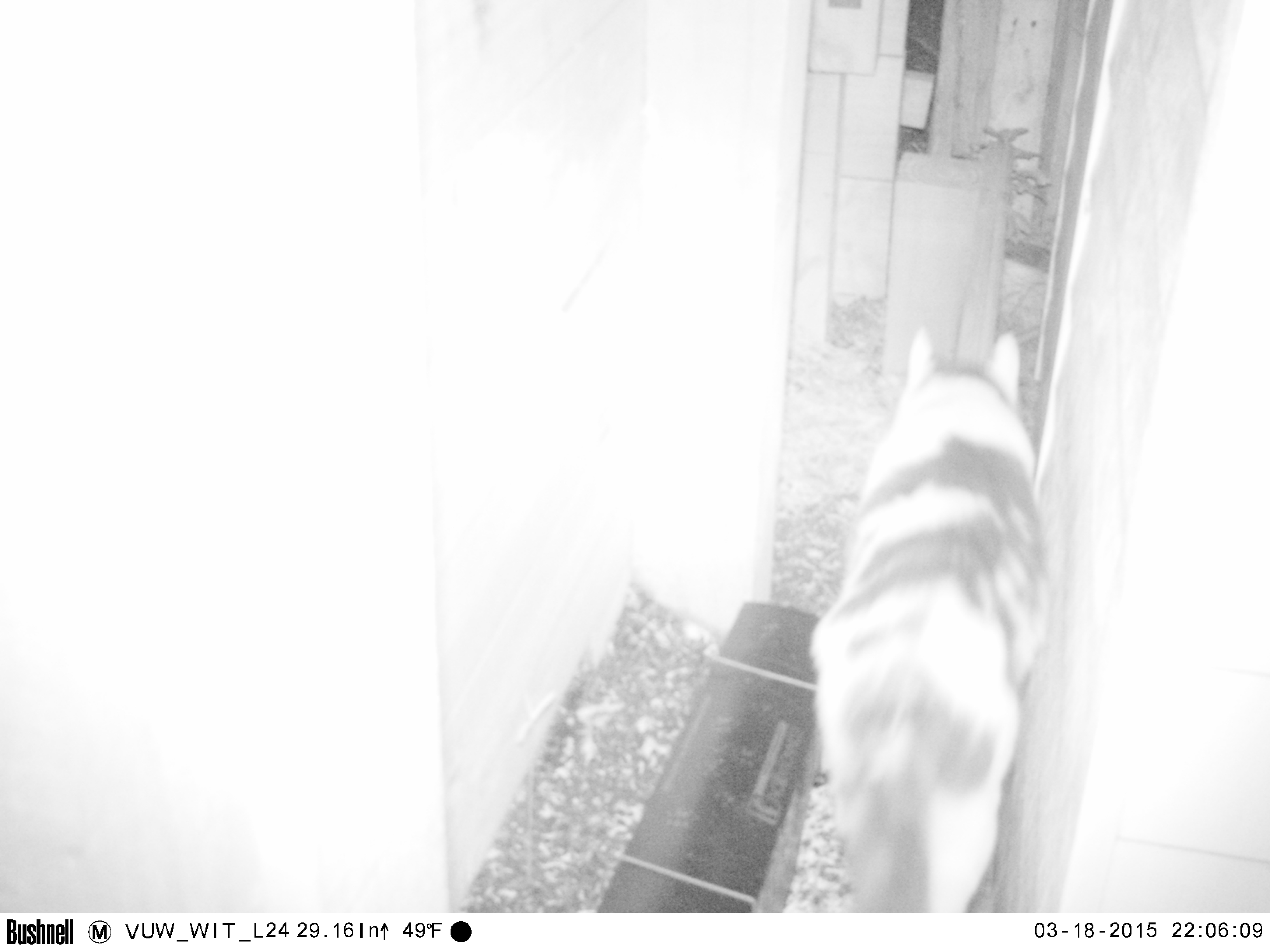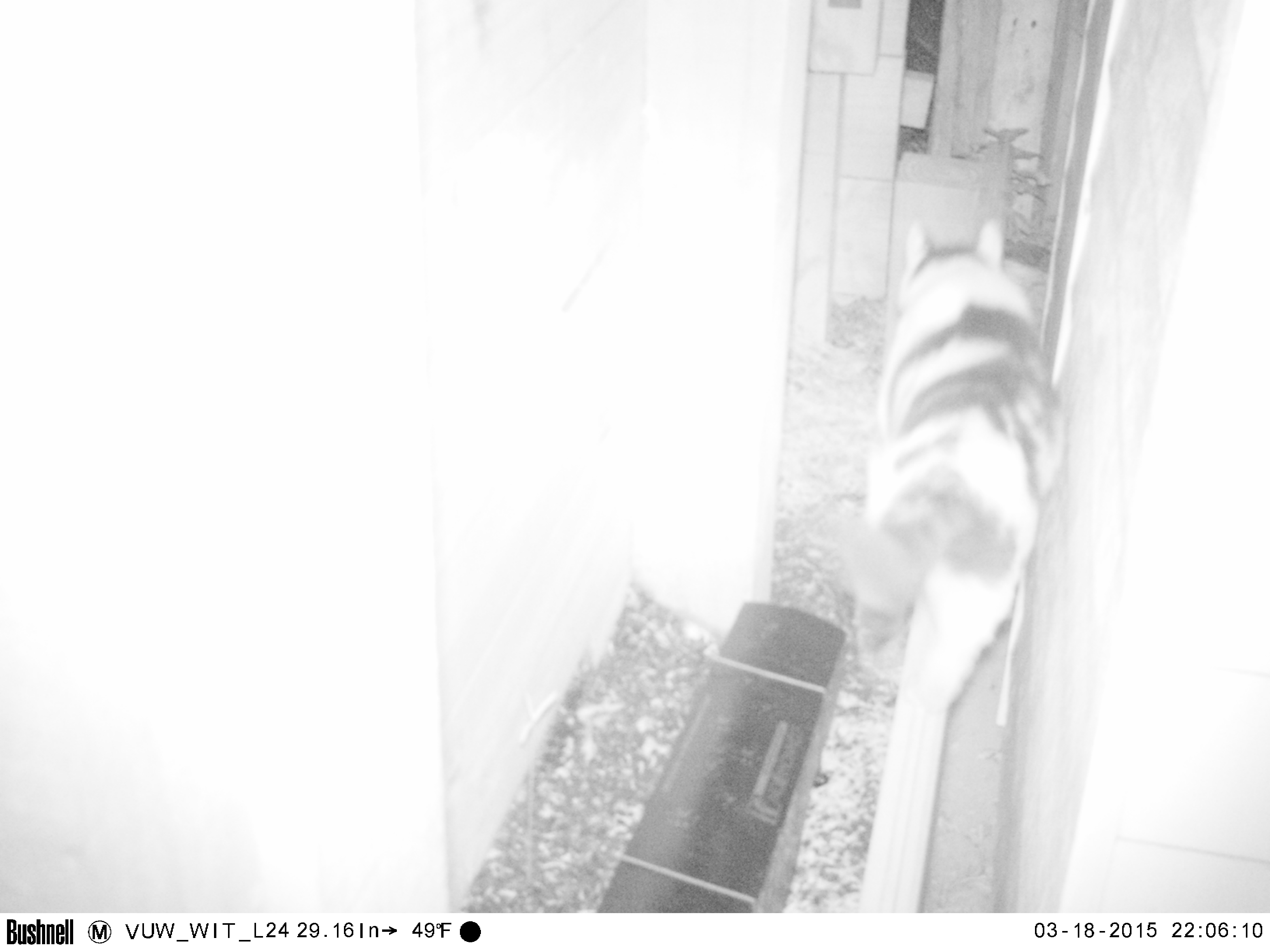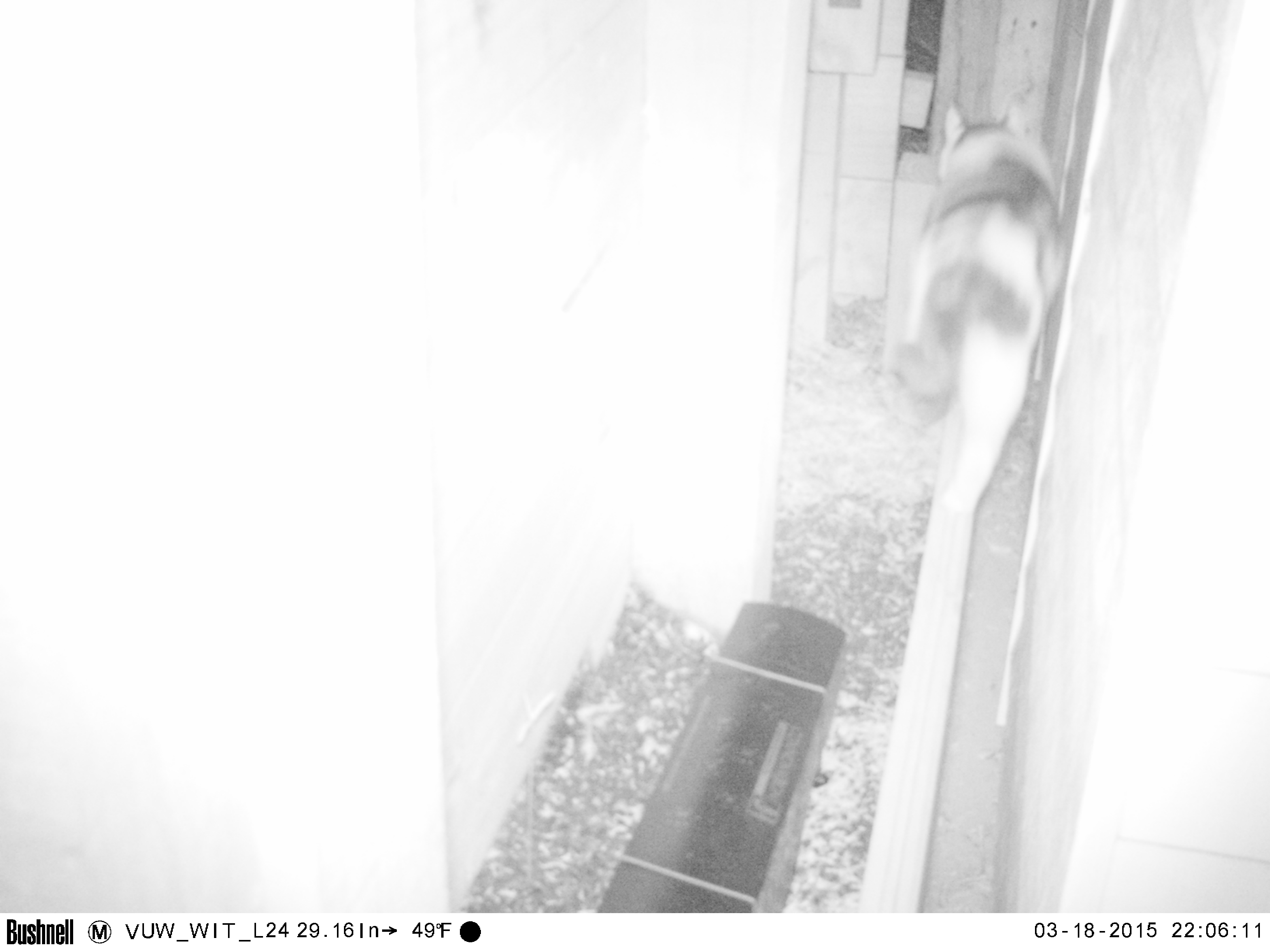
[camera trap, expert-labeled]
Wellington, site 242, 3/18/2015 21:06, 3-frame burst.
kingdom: Animalia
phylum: Chordata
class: Mammalia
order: Carnivora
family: Felidae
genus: Felis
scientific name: Felis catus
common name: cat